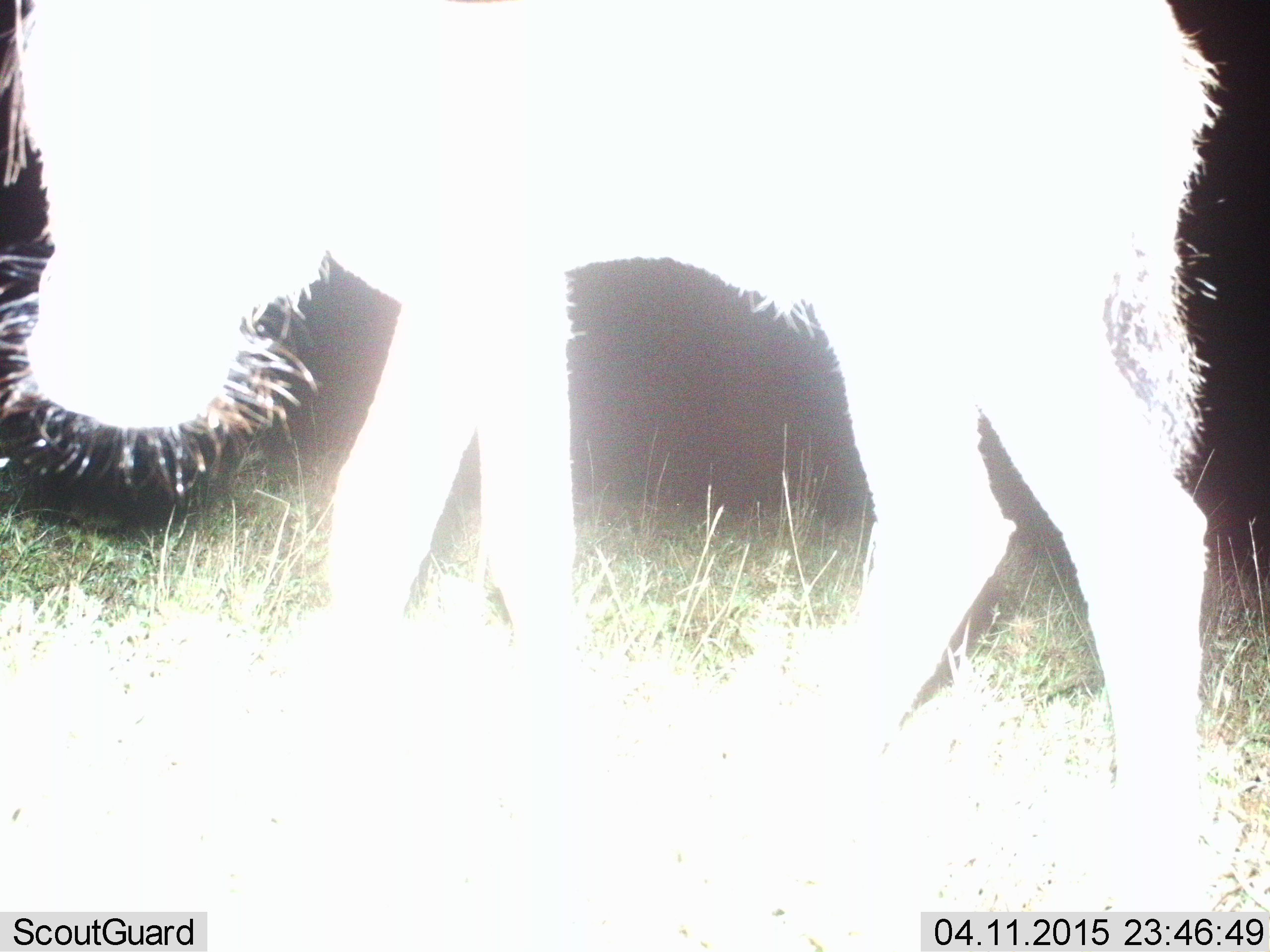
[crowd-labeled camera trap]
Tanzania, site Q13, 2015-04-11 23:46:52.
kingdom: Animalia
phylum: Chordata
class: Mammalia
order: Artiodactyla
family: Bovidae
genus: Connochaetes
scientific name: Connochaetes taurinus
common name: blue wildebeest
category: wildebeest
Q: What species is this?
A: Wildebeest (blue wildebeest) (Connochaetes taurinus).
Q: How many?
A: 1.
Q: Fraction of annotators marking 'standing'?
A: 40%.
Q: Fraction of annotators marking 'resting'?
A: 0%.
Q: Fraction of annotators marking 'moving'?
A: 60%.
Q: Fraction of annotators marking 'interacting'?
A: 0%.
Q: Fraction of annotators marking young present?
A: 60%.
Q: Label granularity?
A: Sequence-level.